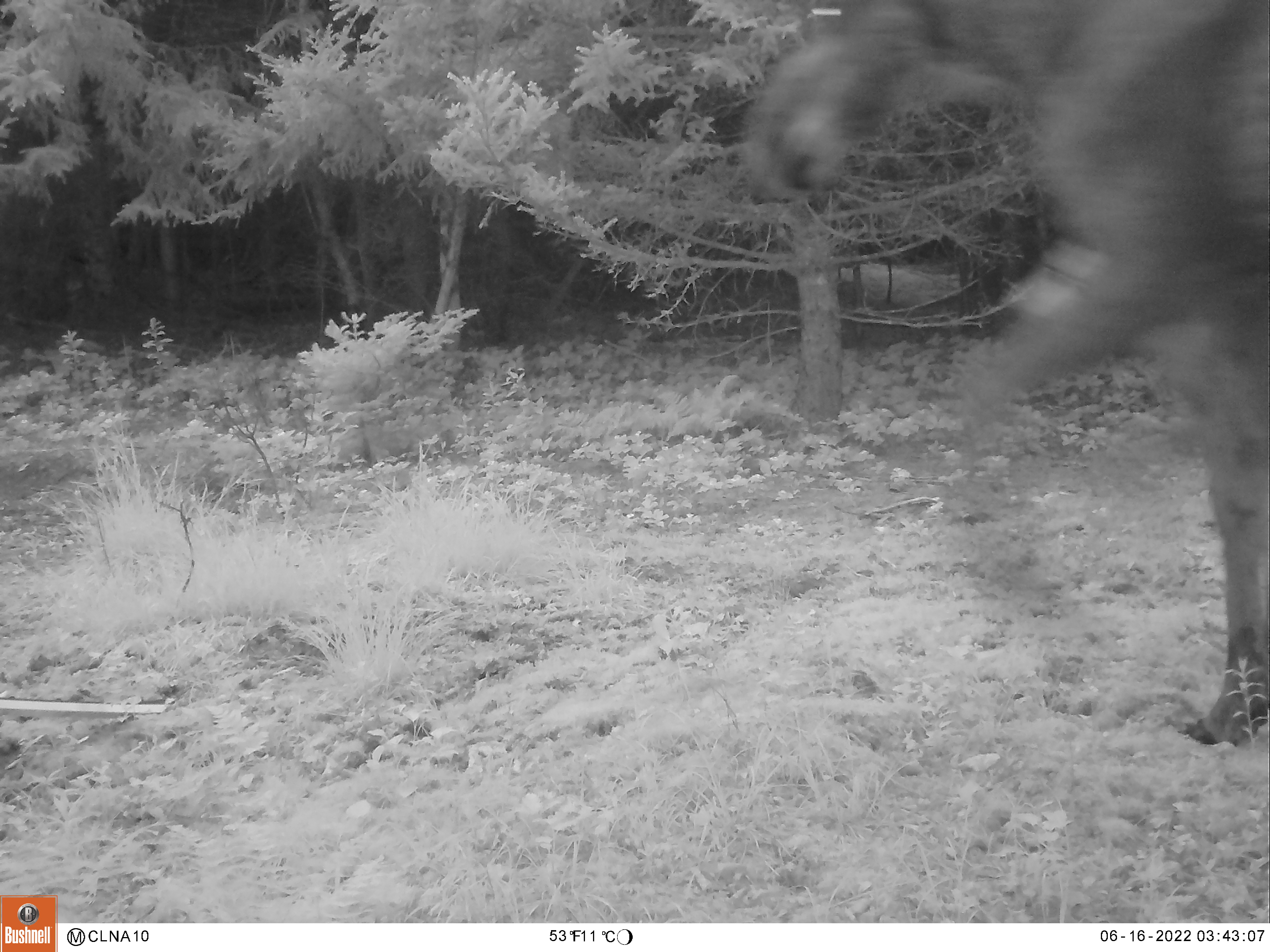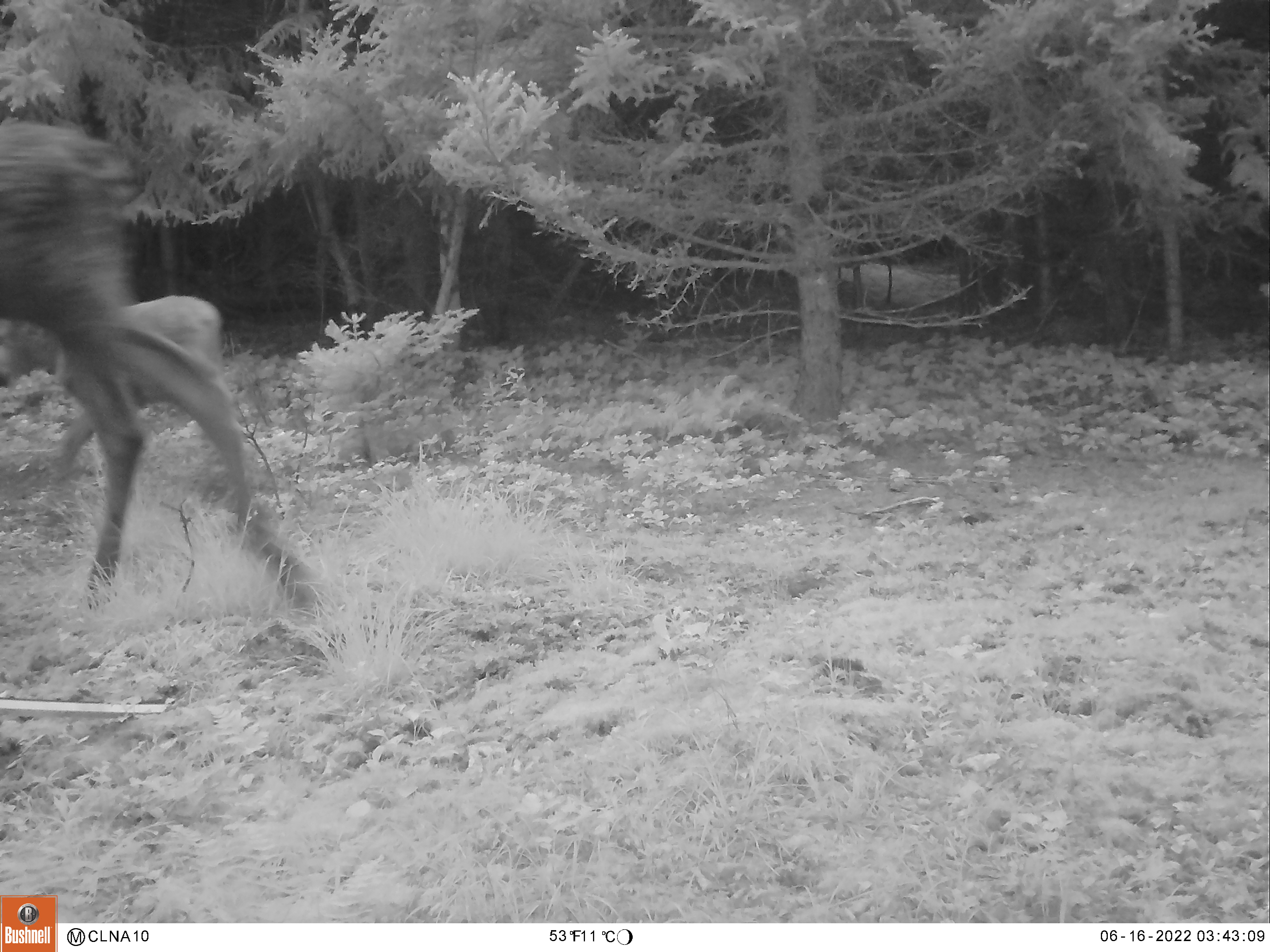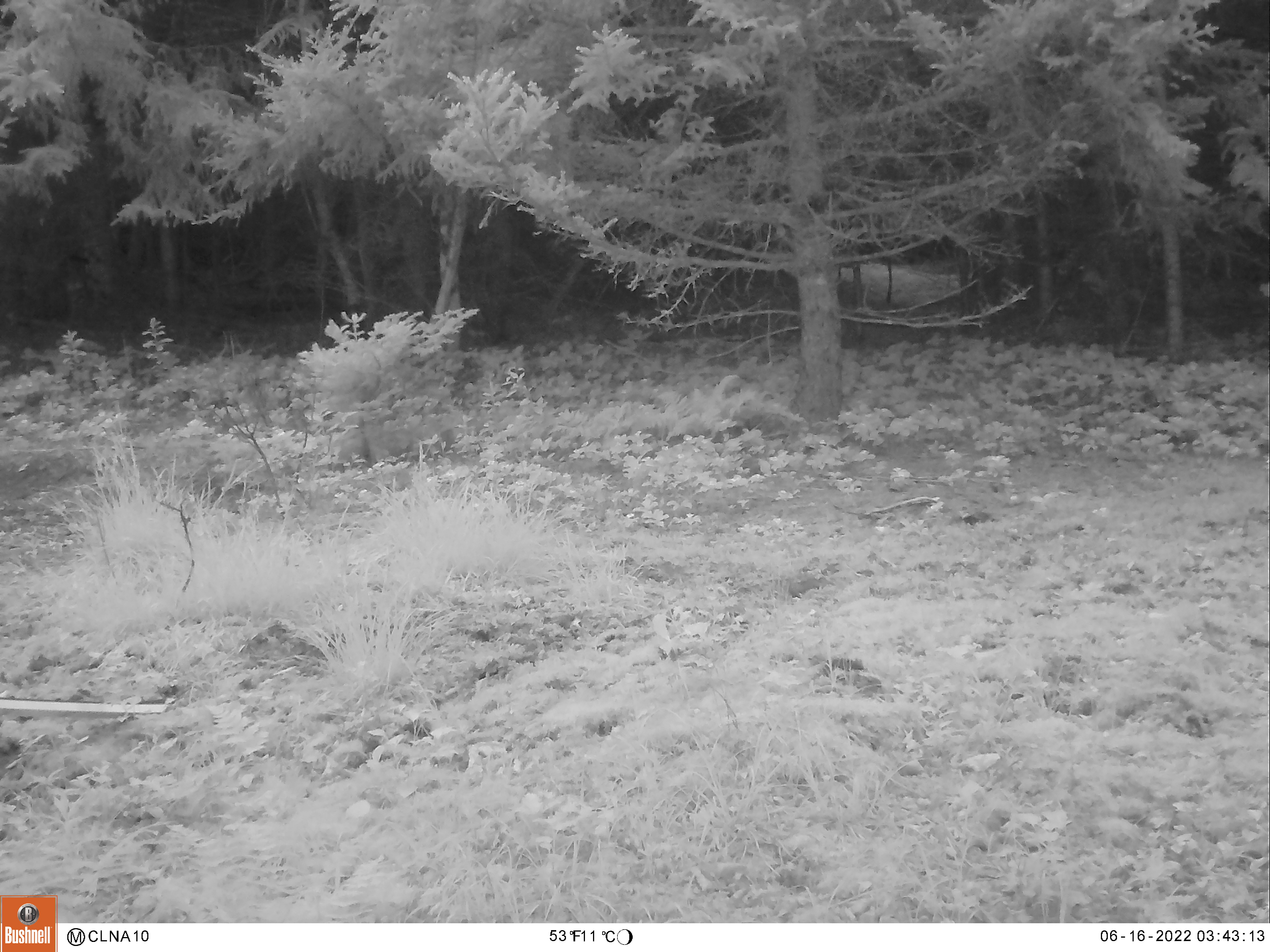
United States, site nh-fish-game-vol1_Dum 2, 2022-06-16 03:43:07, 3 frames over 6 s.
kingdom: Animalia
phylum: Chordata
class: Mammalia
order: Artiodactyla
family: Cervidae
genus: Alces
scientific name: Alces alces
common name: moose